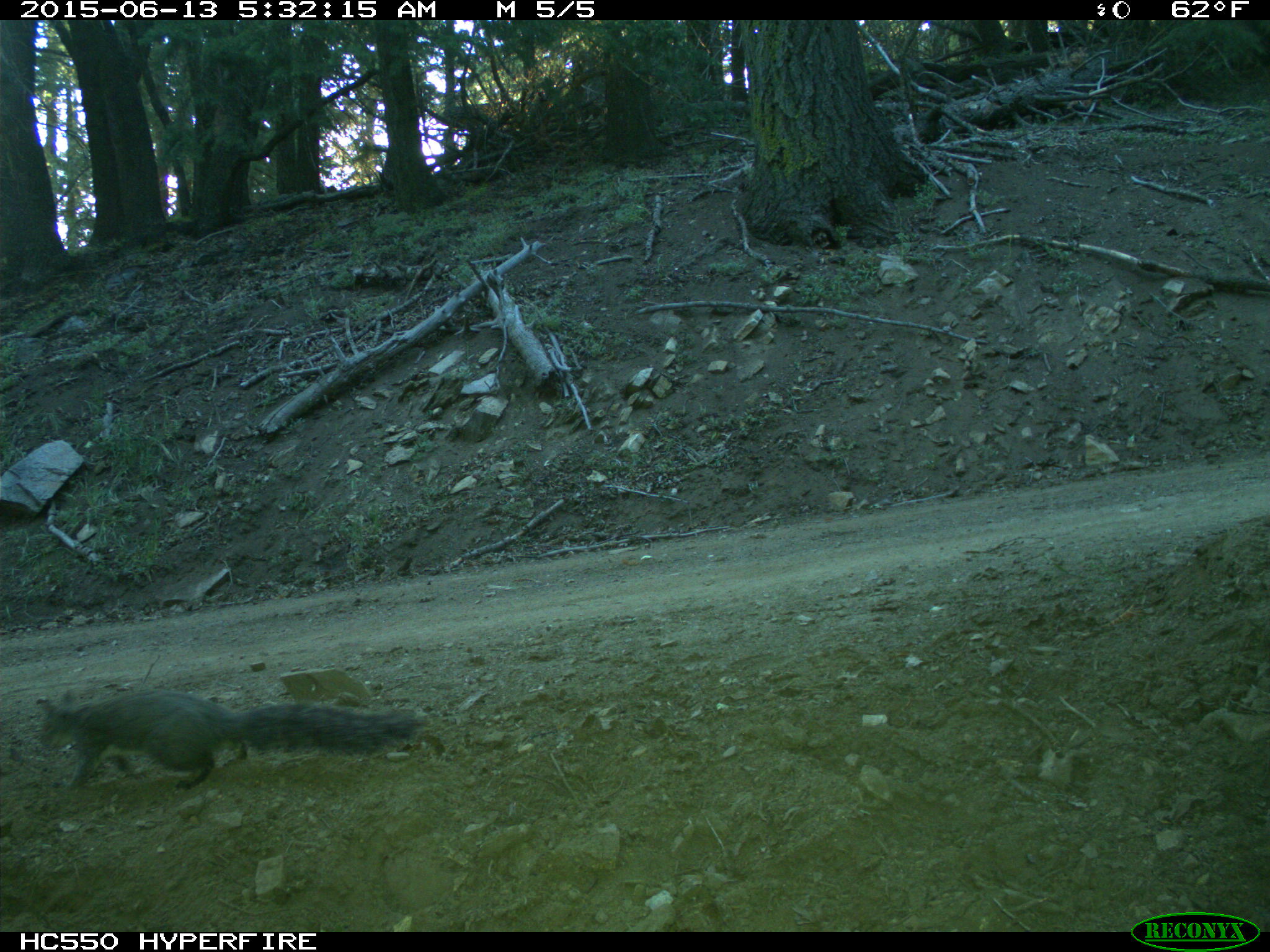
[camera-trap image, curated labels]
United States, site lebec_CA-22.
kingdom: Animalia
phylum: Chordata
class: Mammalia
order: Rodentia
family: Sciuridae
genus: Sciurus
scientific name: Sciurus carolinensis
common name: eastern gray squirrel